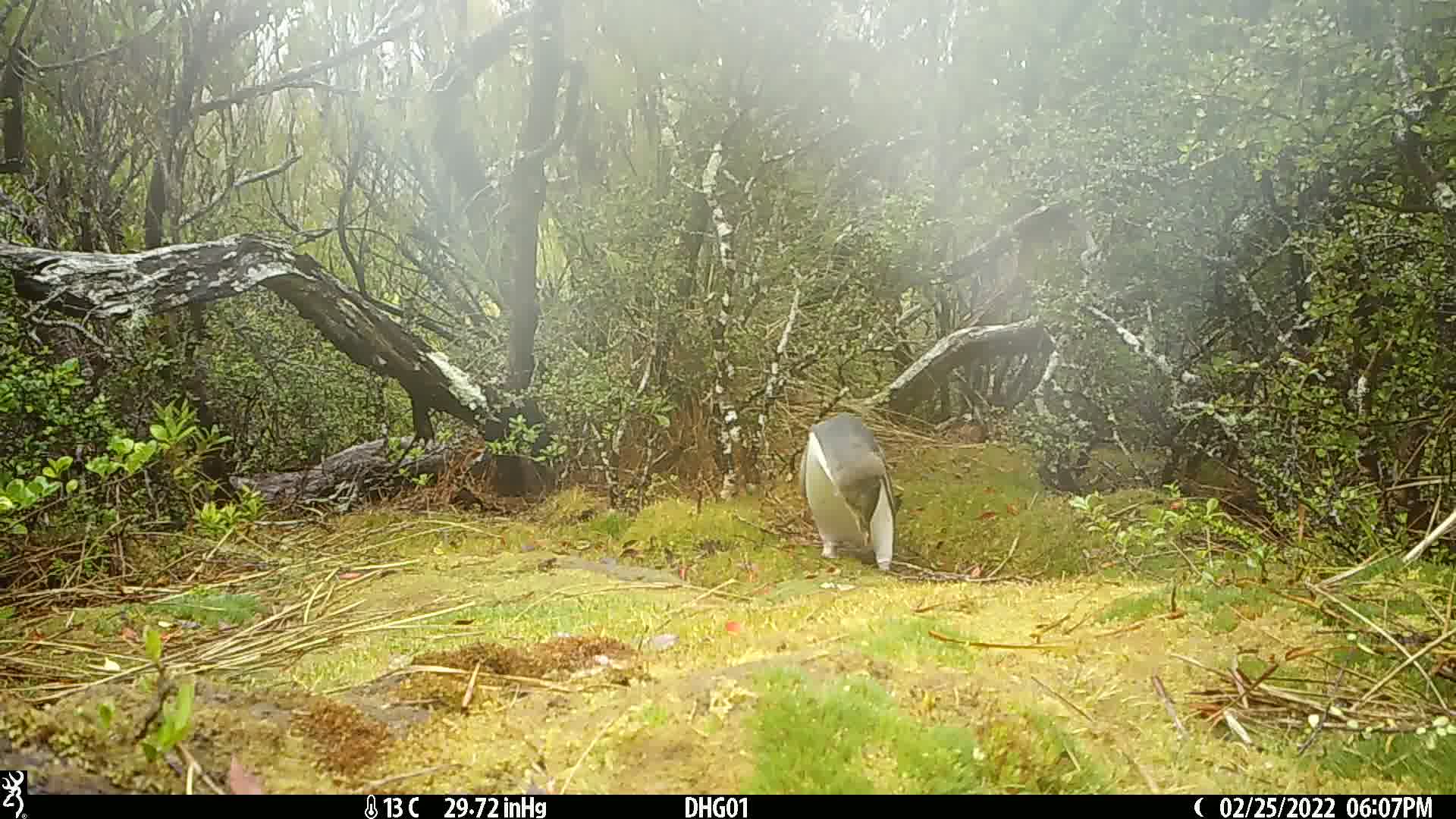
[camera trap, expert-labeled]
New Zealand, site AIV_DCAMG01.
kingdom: Animalia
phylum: Chordata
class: Aves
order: Sphenisciformes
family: Spheniscidae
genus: Megadyptes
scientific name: Megadyptes antipodes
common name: yellow-eyed penguin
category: yellow eyed penguin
Yellow eyed penguin (yellow-eyed penguin) (Megadyptes antipodes).